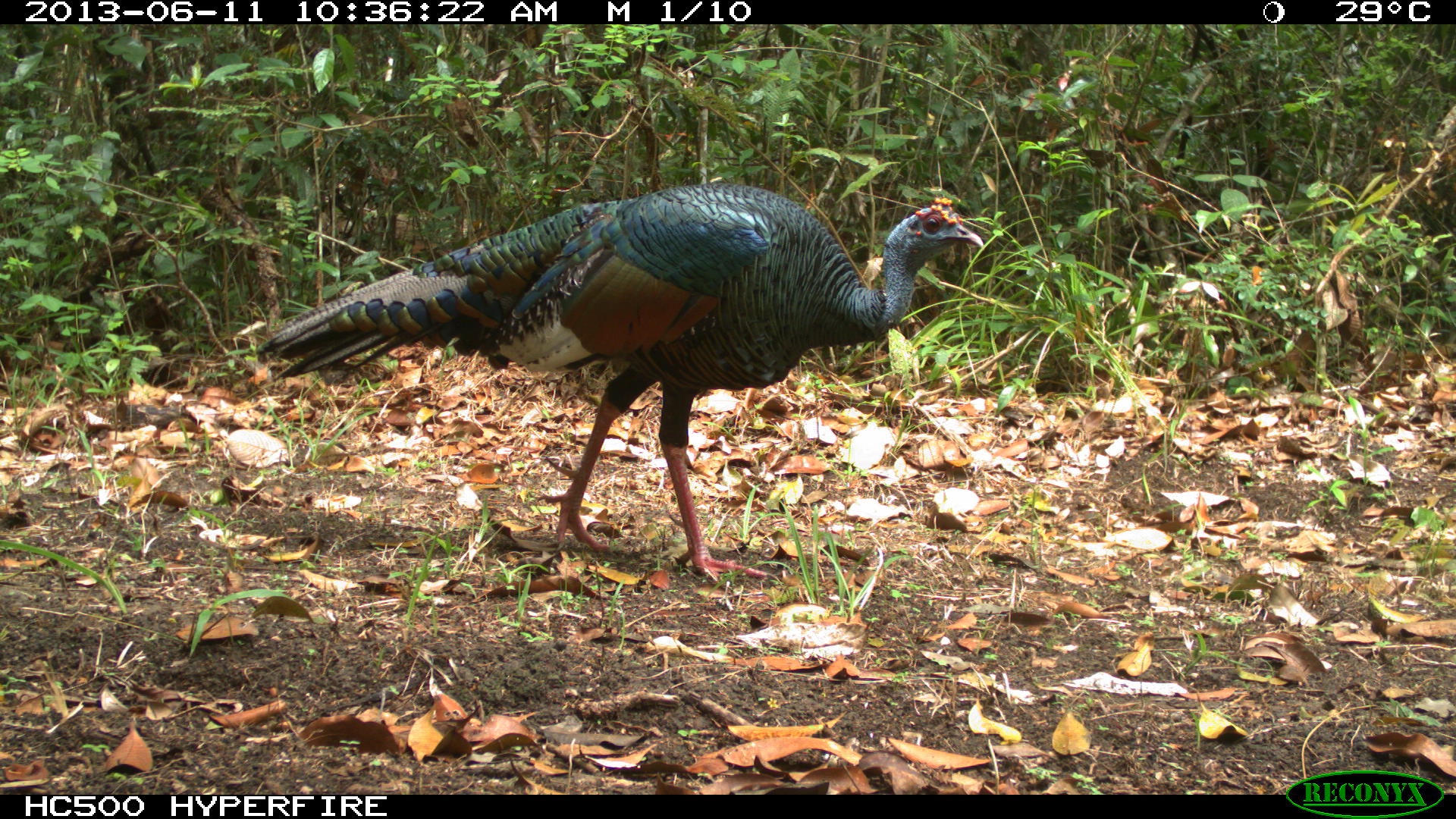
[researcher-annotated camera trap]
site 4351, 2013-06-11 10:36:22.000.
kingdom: Animalia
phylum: Chordata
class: Aves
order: Galliformes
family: Phasianidae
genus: Meleagris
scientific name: Meleagris ocellata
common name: ocellated turkey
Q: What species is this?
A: Meleagris ocellata (ocellated turkey).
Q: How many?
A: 1.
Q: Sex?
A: Male.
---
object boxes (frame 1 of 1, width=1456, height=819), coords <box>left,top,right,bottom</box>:
meleagris ocellata: <box>253,180,984,584</box>